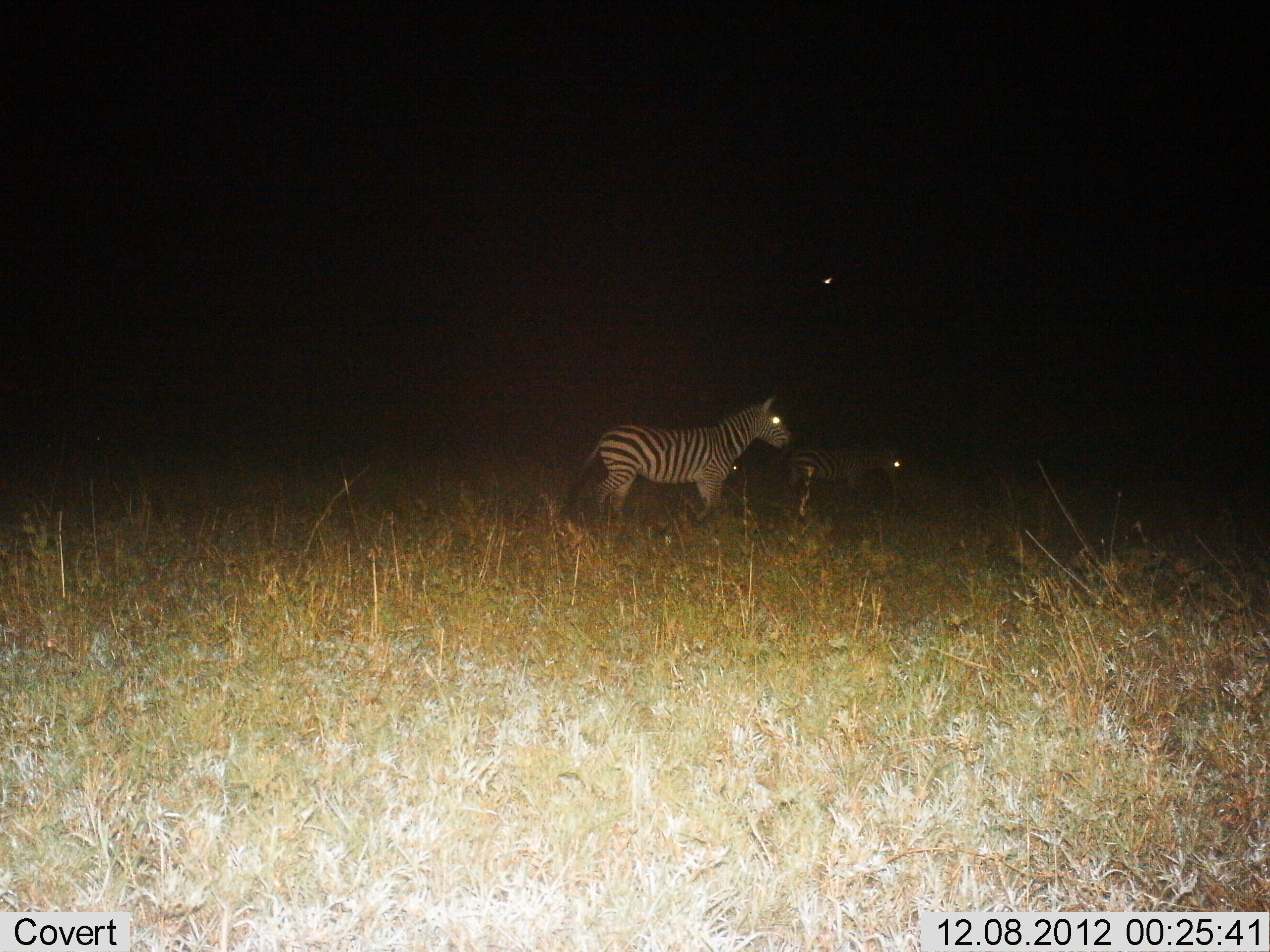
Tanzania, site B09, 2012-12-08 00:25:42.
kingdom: Animalia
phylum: Chordata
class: Mammalia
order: Perissodactyla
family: Equidae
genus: Equus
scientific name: Equus quagga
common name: plains zebra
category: zebra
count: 2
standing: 80%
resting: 0%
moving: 20%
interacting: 0%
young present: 30%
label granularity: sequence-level